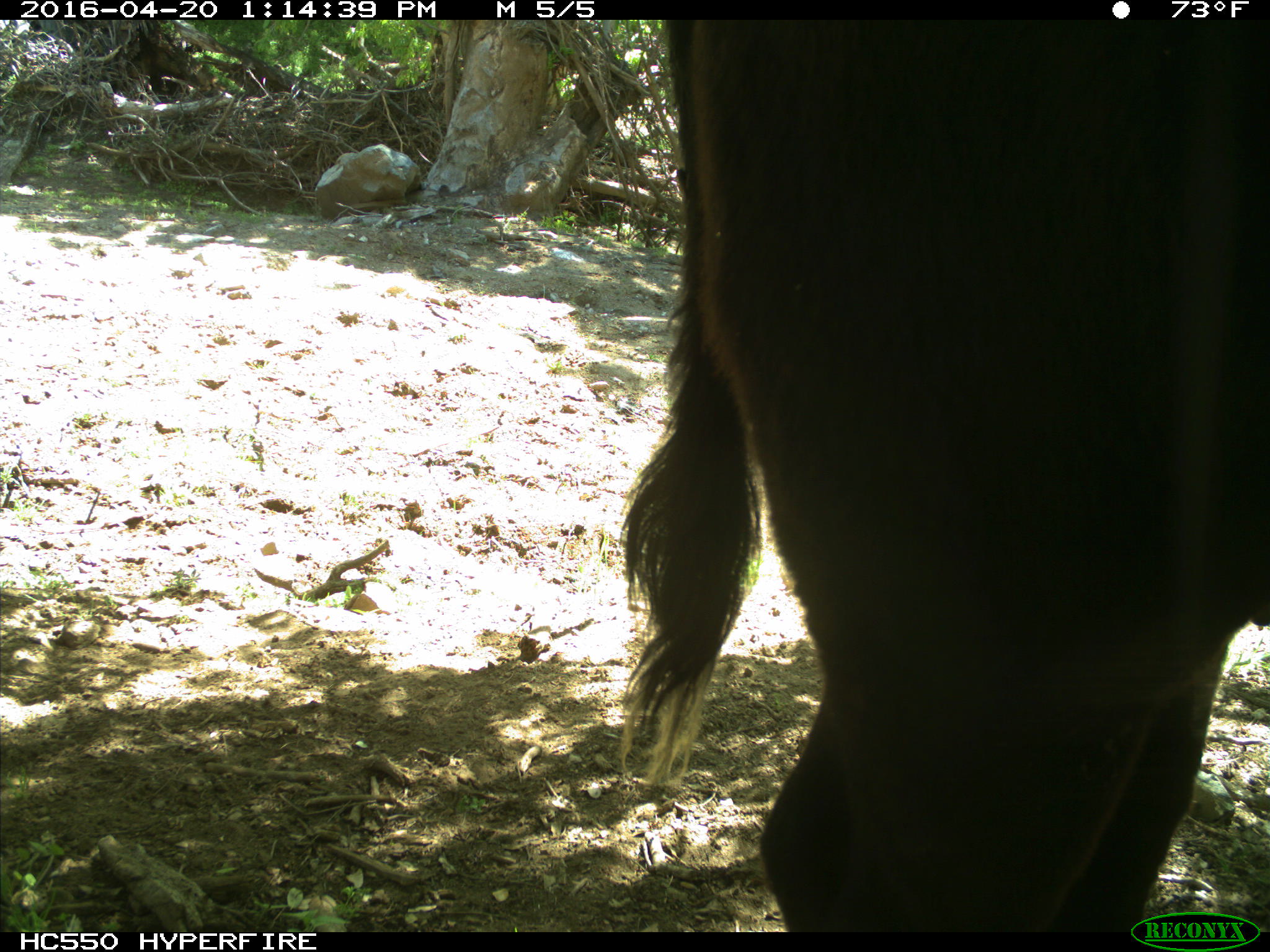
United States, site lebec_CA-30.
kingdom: Animalia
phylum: Chordata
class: Mammalia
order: Artiodactyla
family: Bovidae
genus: Bos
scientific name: Bos taurus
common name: domestic cow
Bos taurus (domestic cow).